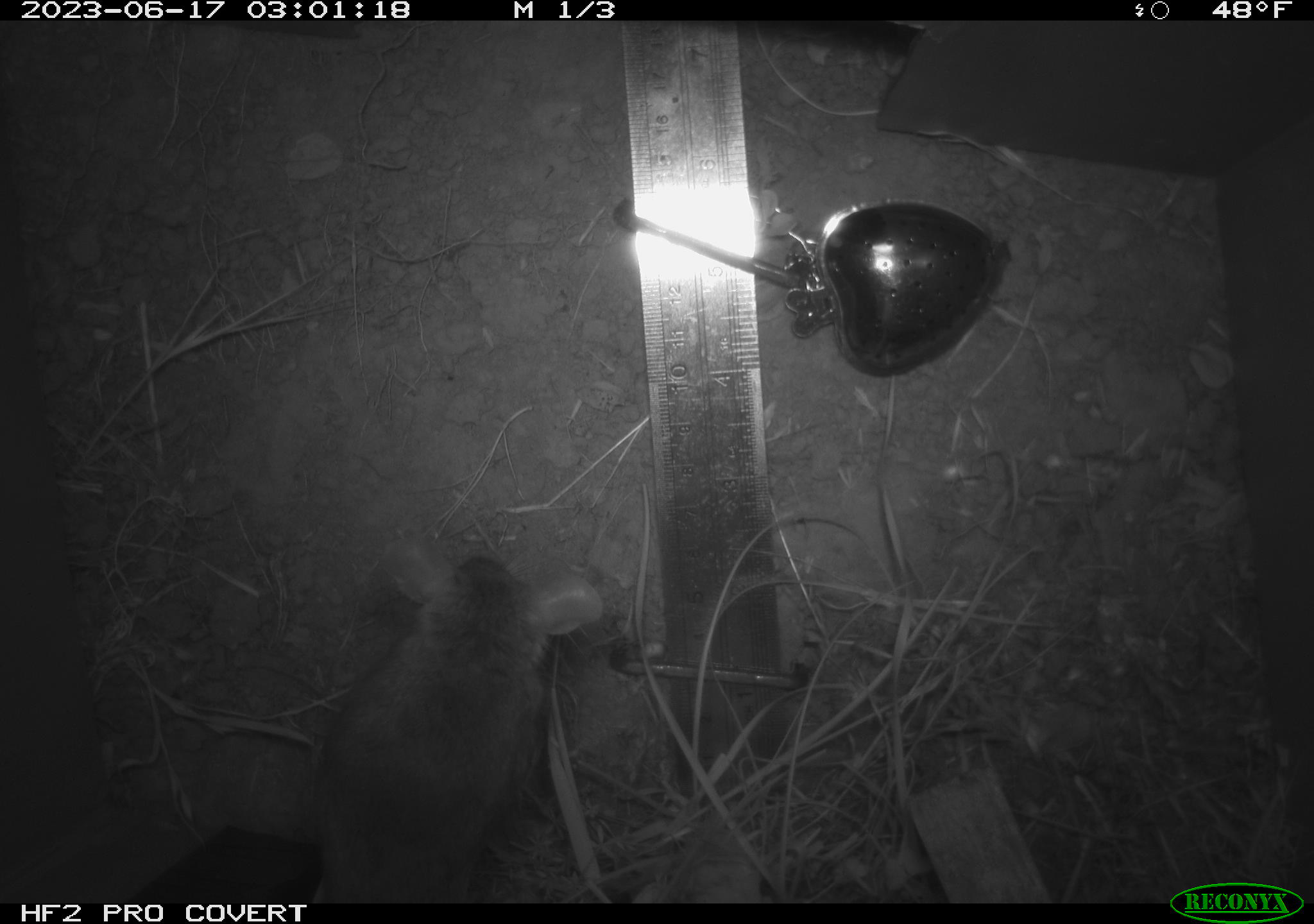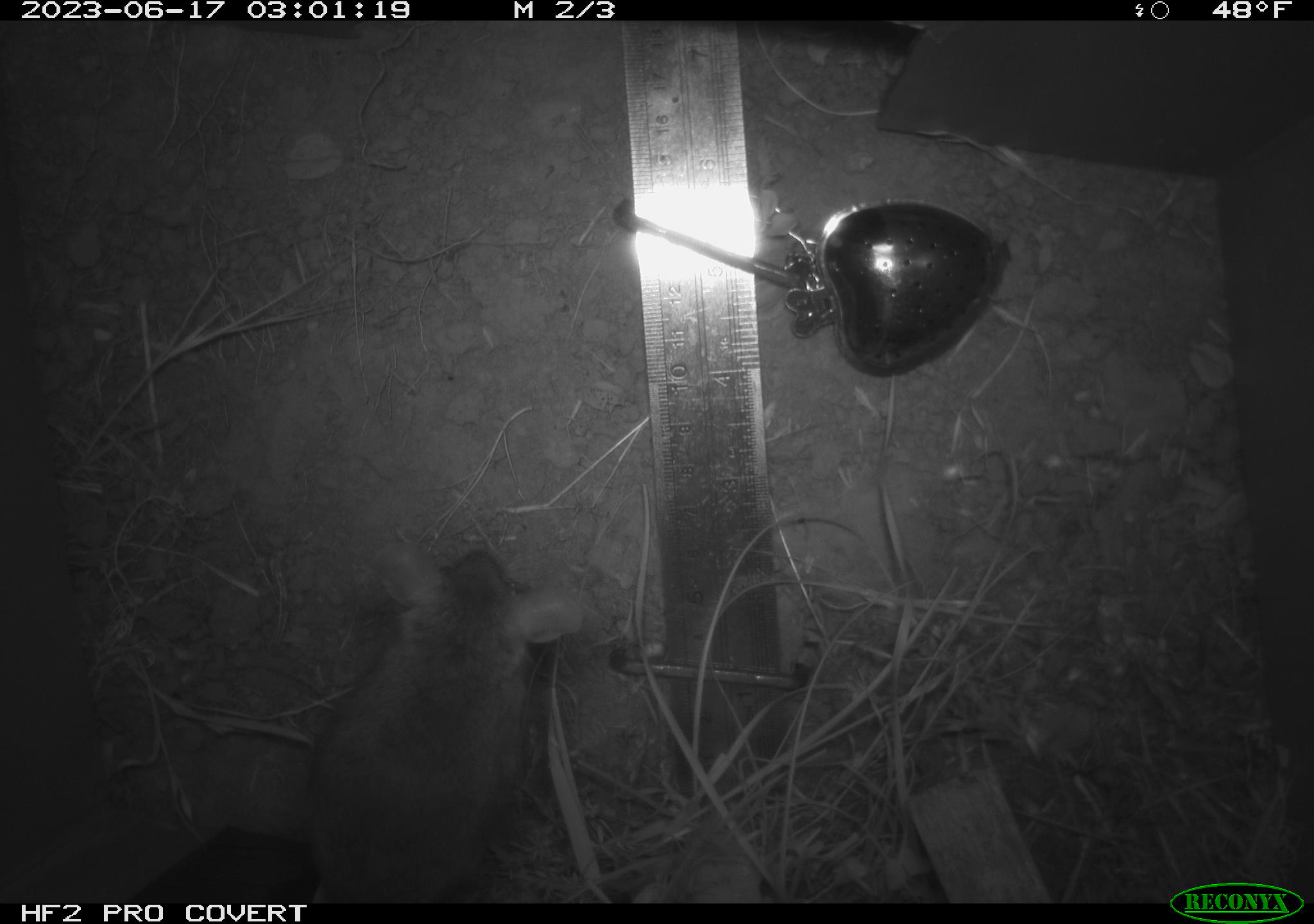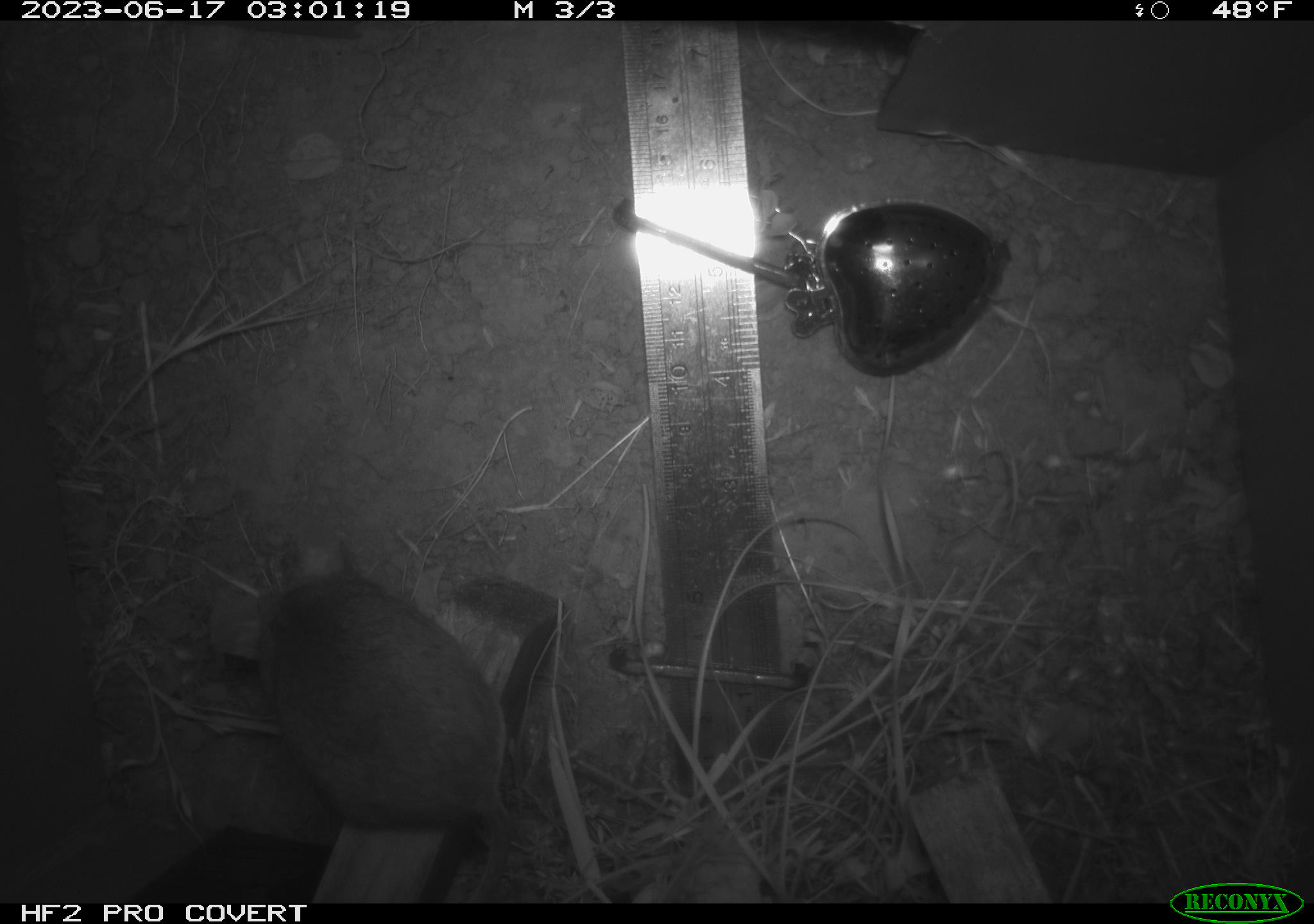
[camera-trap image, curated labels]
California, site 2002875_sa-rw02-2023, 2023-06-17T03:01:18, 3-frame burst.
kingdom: Animalia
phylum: Chordata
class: Mammalia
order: Rodentia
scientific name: Rodentia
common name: mouse species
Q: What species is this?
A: Mouse species (Rodentia).